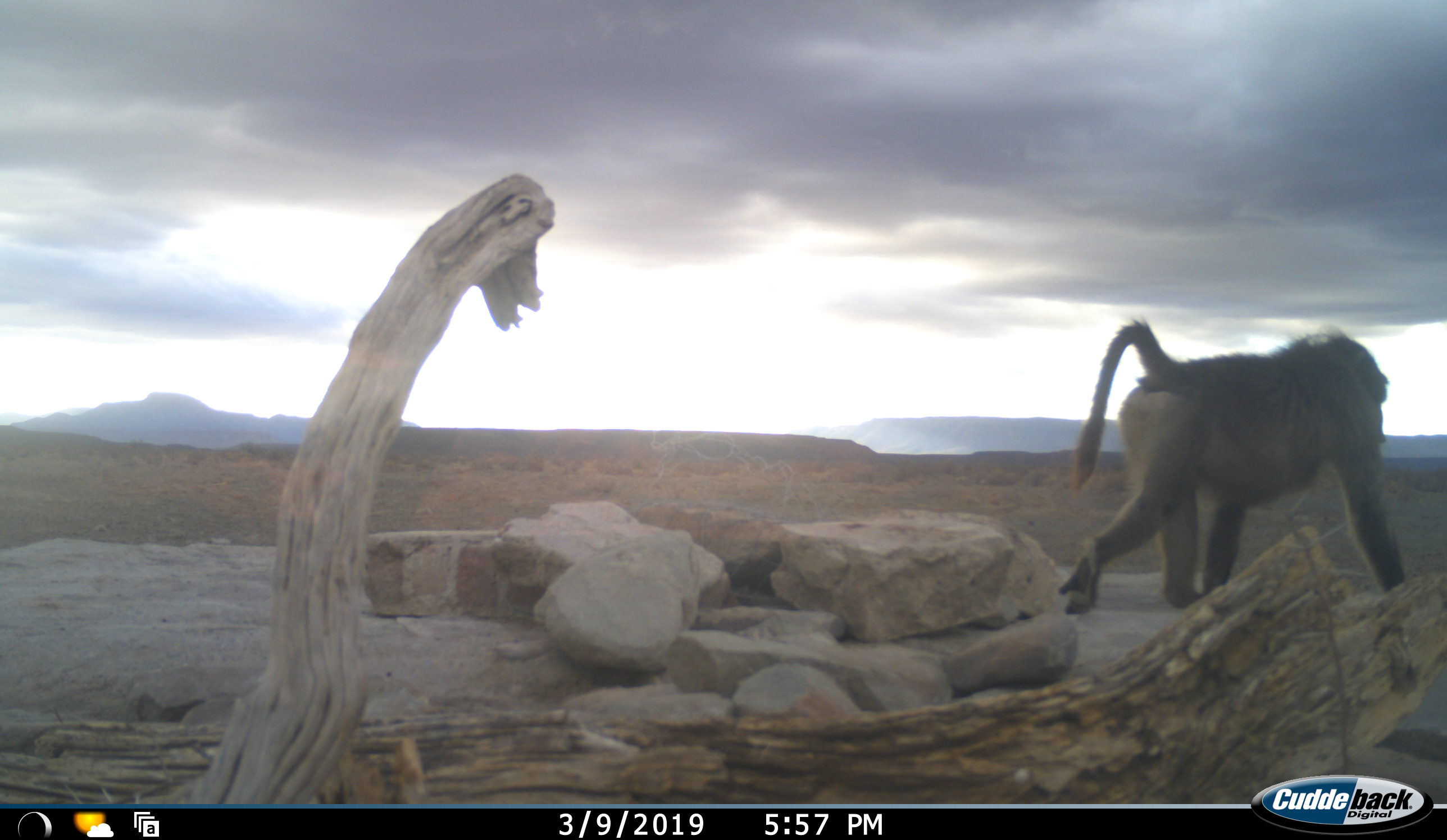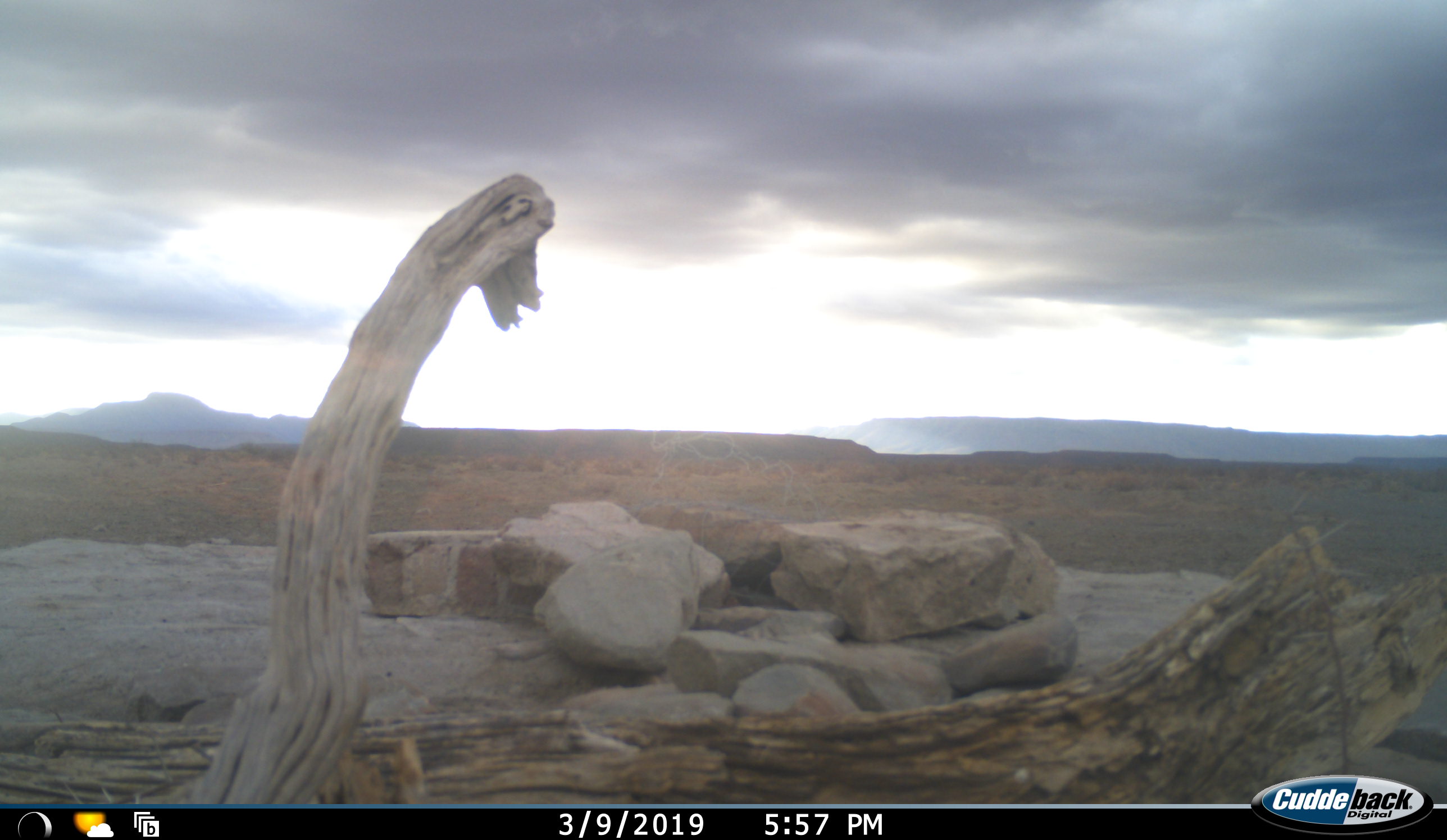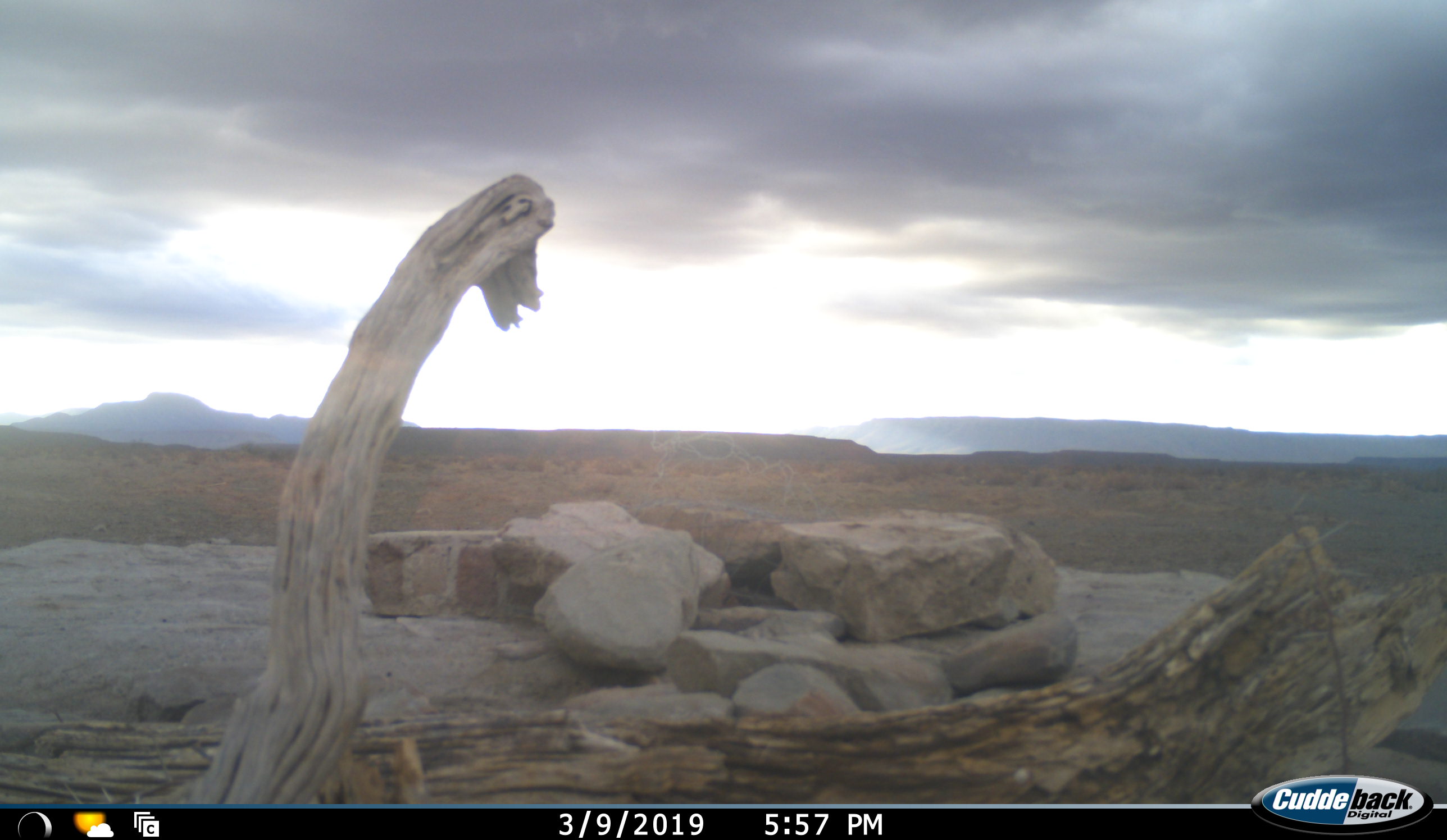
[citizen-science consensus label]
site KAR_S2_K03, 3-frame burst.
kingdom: Animalia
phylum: Chordata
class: Mammalia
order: Primates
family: Cercopithecidae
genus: Papio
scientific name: Papio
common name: baboon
Baboon (Papio), count 1. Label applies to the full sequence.